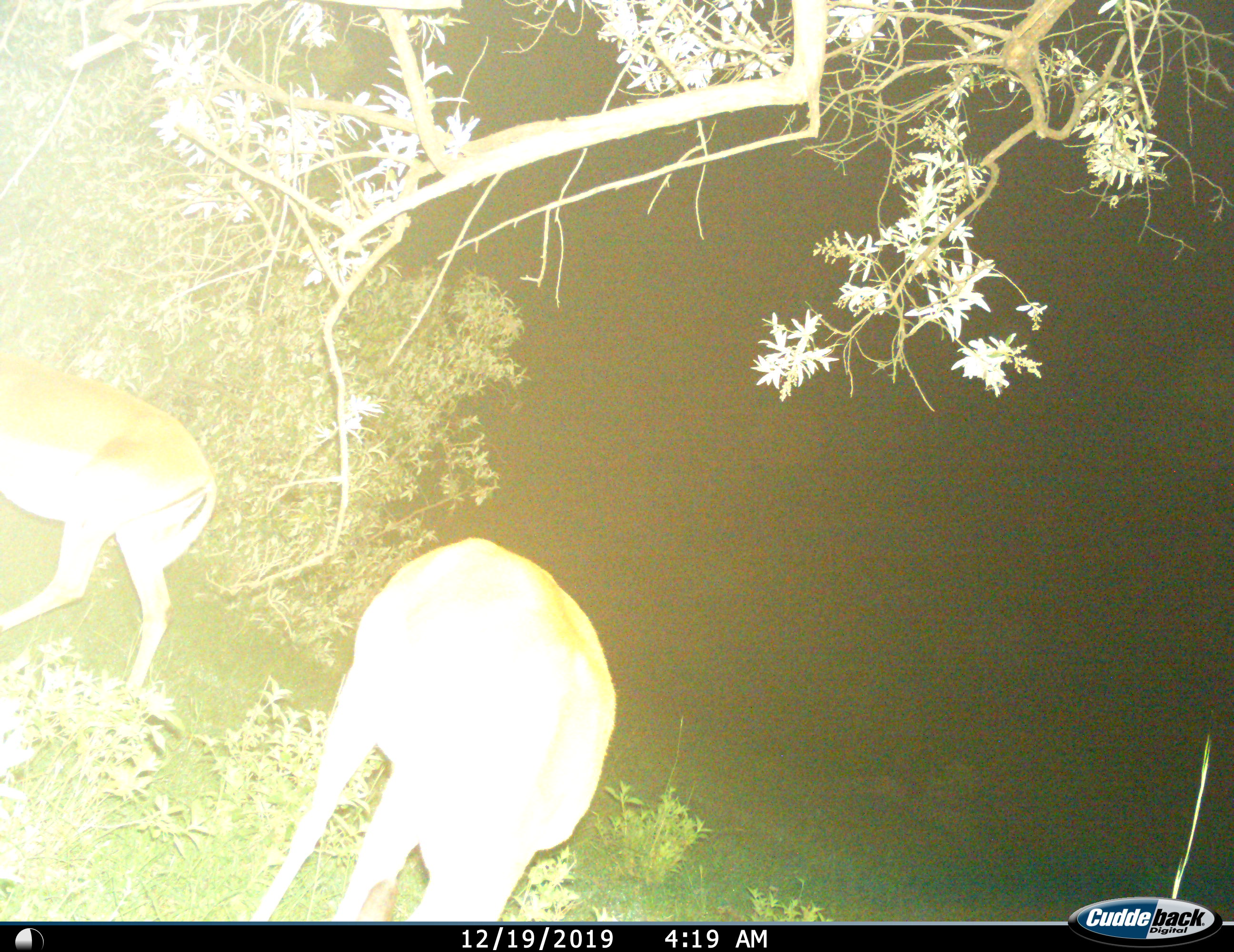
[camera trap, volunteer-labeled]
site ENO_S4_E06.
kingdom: Animalia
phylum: Chordata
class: Mammalia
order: Artiodactyla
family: Bovidae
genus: Aepyceros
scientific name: Aepyceros melampus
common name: impala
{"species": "impala (Aepyceros melampus)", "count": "2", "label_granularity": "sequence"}